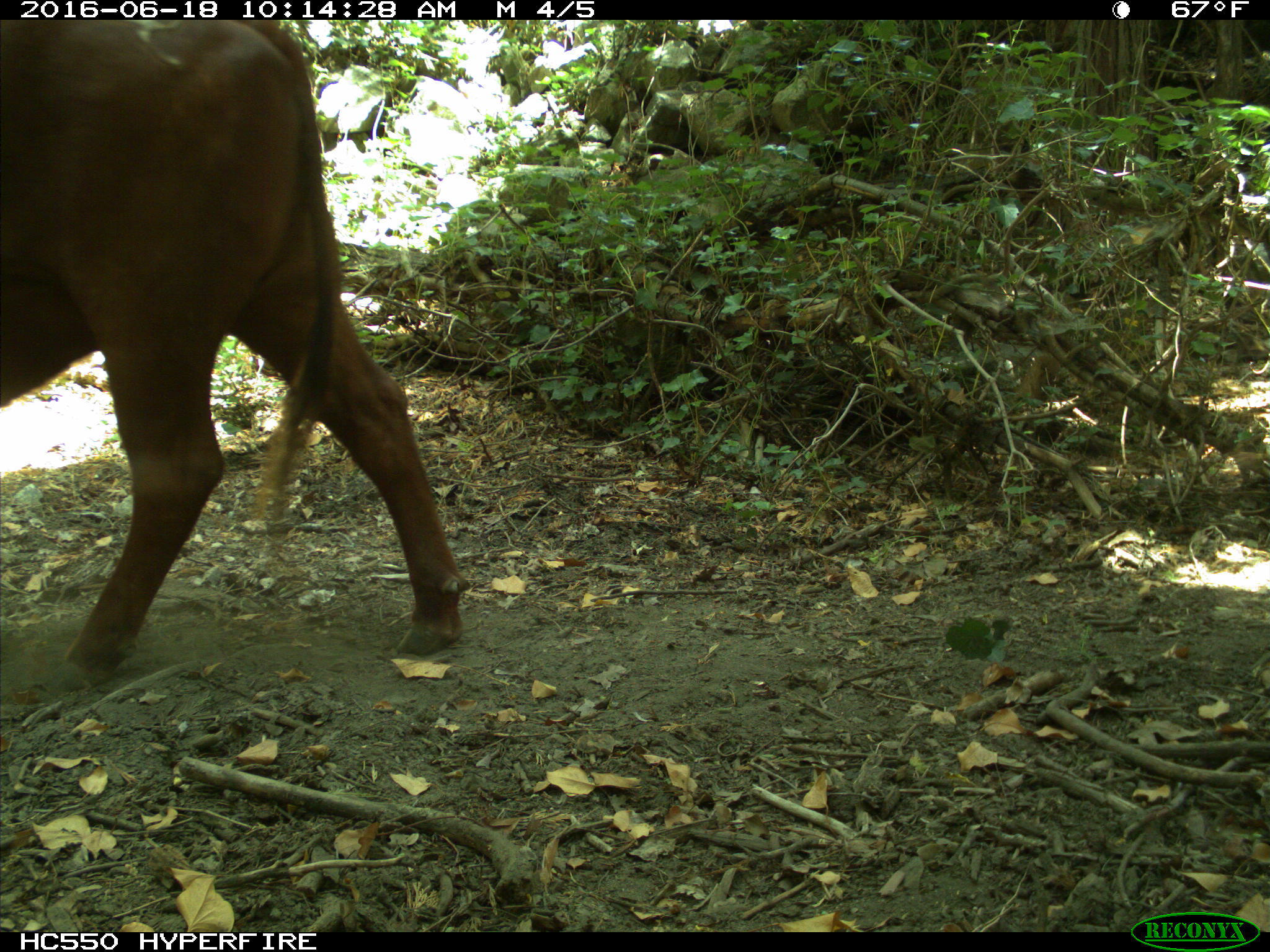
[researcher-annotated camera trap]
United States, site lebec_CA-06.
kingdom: Animalia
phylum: Chordata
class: Mammalia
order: Artiodactyla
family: Bovidae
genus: Bos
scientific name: Bos taurus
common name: domestic cow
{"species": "Bos taurus (domestic cow)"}